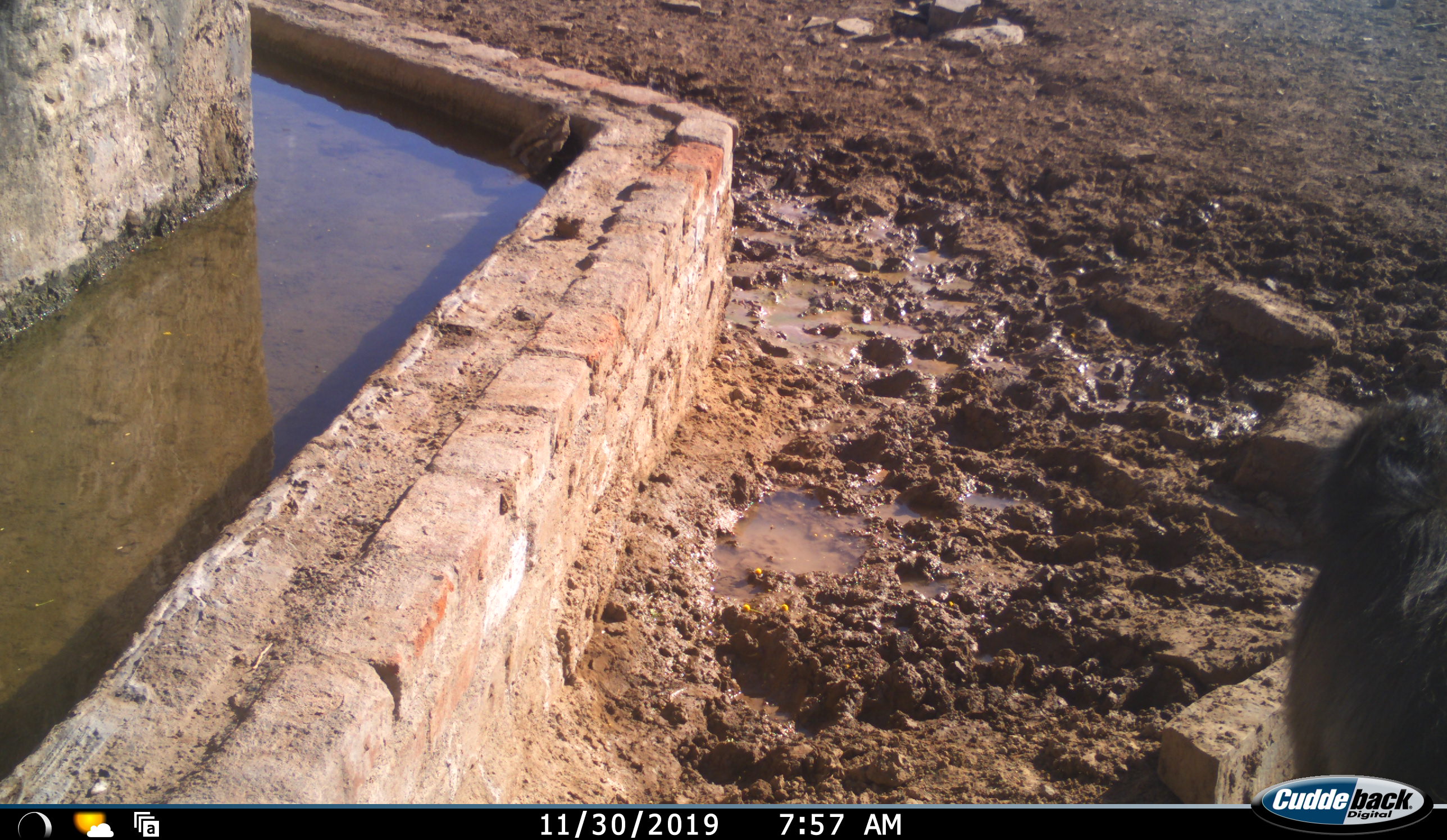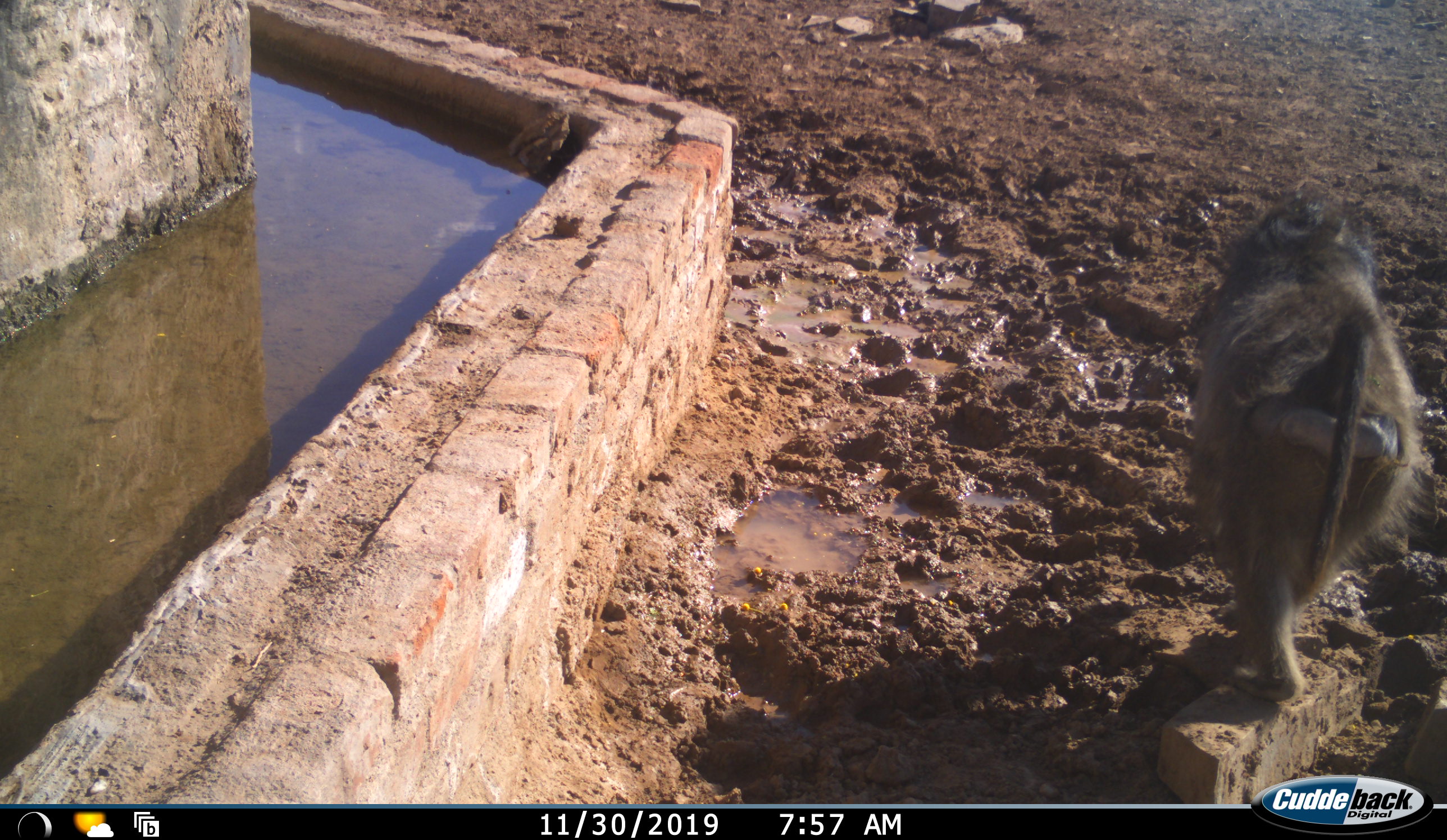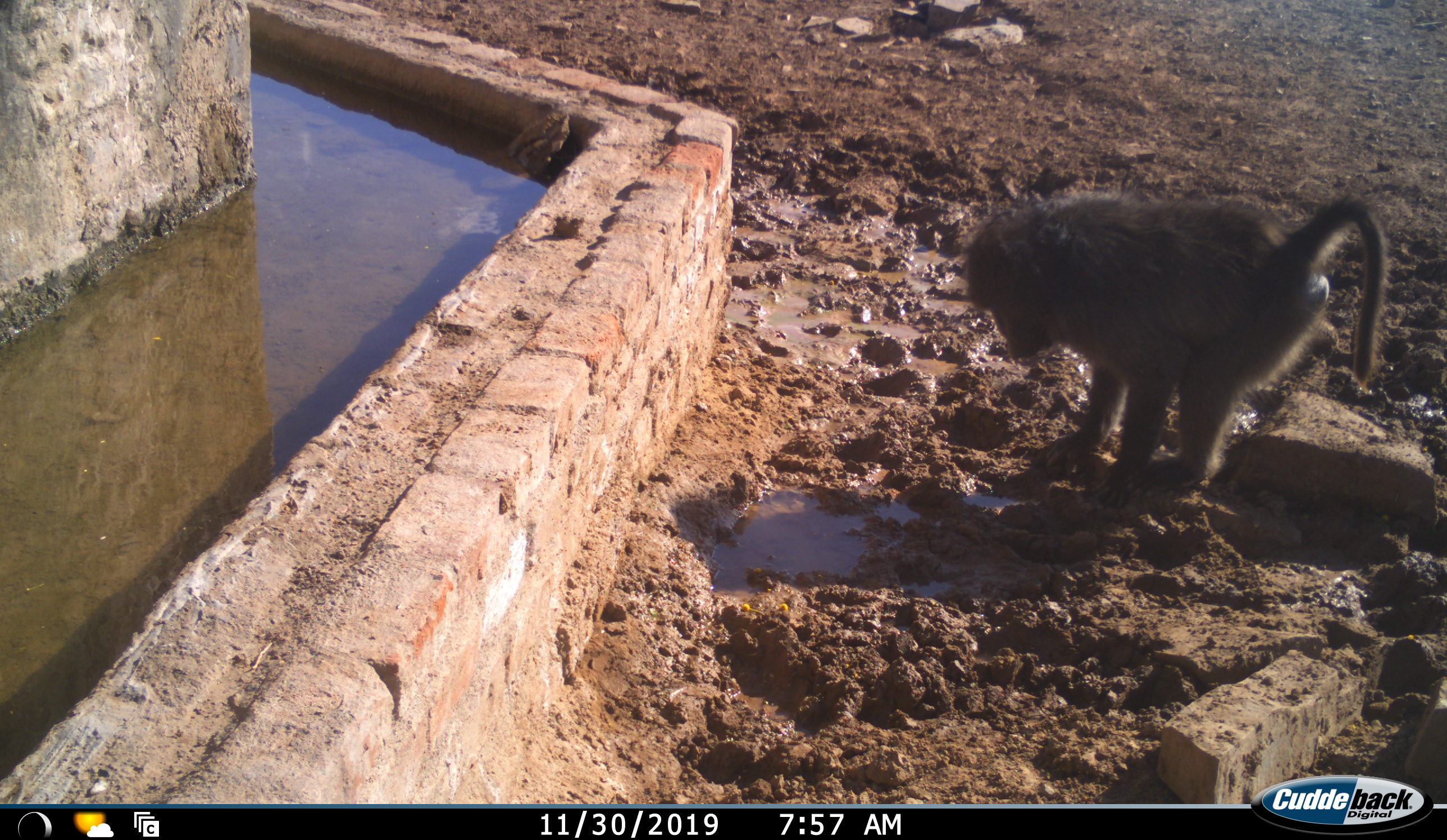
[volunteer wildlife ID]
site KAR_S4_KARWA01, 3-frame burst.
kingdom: Animalia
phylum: Chordata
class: Mammalia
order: Primates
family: Cercopithecidae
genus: Papio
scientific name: Papio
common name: baboon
Baboon (Papio), count 1. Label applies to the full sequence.